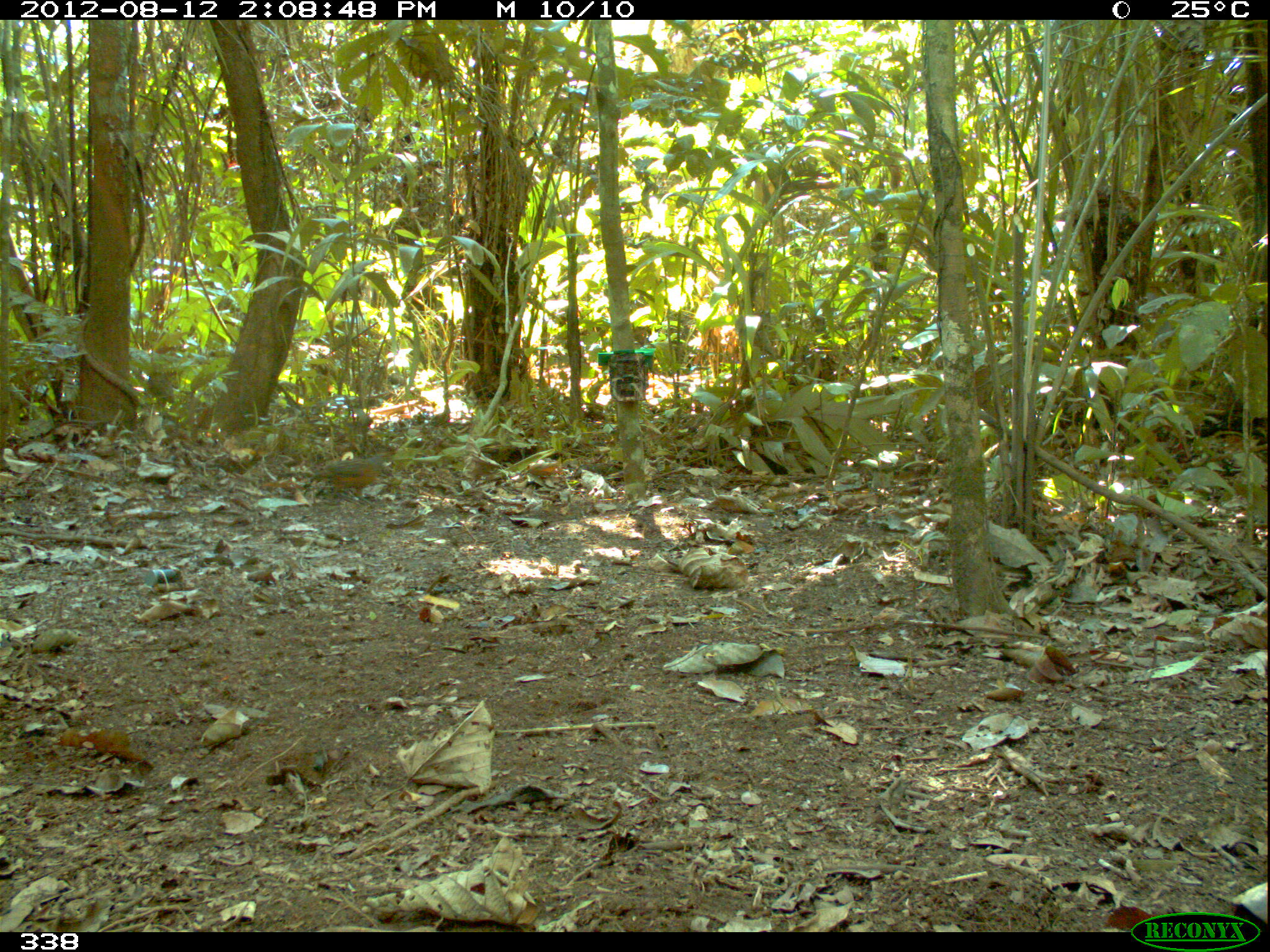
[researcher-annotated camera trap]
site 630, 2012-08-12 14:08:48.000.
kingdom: Animalia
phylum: Chordata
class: Aves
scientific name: Aves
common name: bird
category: unknown bird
Unknown bird (bird) (Aves).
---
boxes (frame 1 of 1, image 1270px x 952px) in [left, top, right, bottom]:
unknown bird: [309, 451, 387, 502]